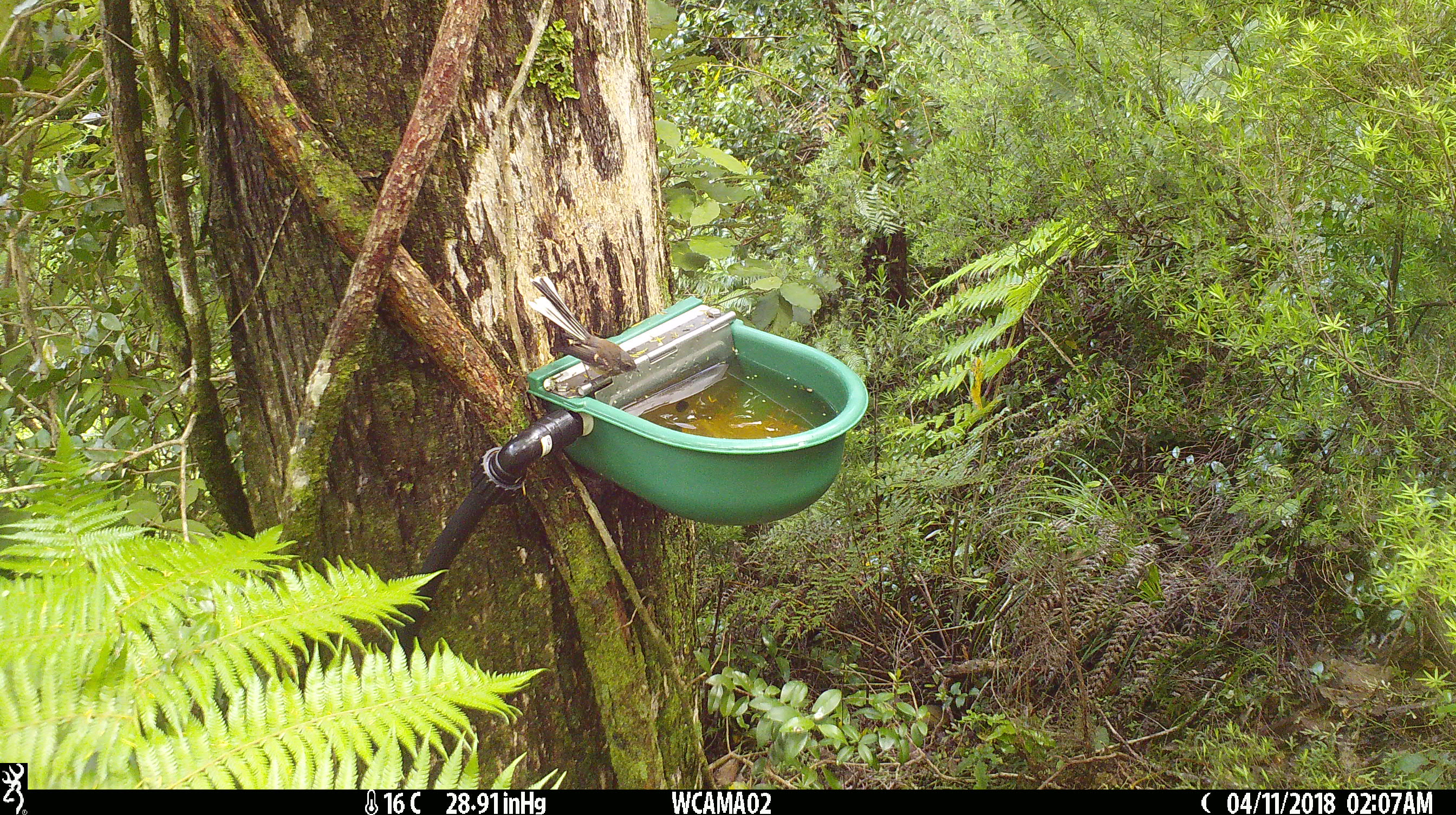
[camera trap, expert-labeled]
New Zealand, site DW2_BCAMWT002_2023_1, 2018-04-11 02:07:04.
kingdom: Animalia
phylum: Chordata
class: Aves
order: Passeriformes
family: Rhipiduridae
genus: Rhipidura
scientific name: Rhipidura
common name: fantails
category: fantail